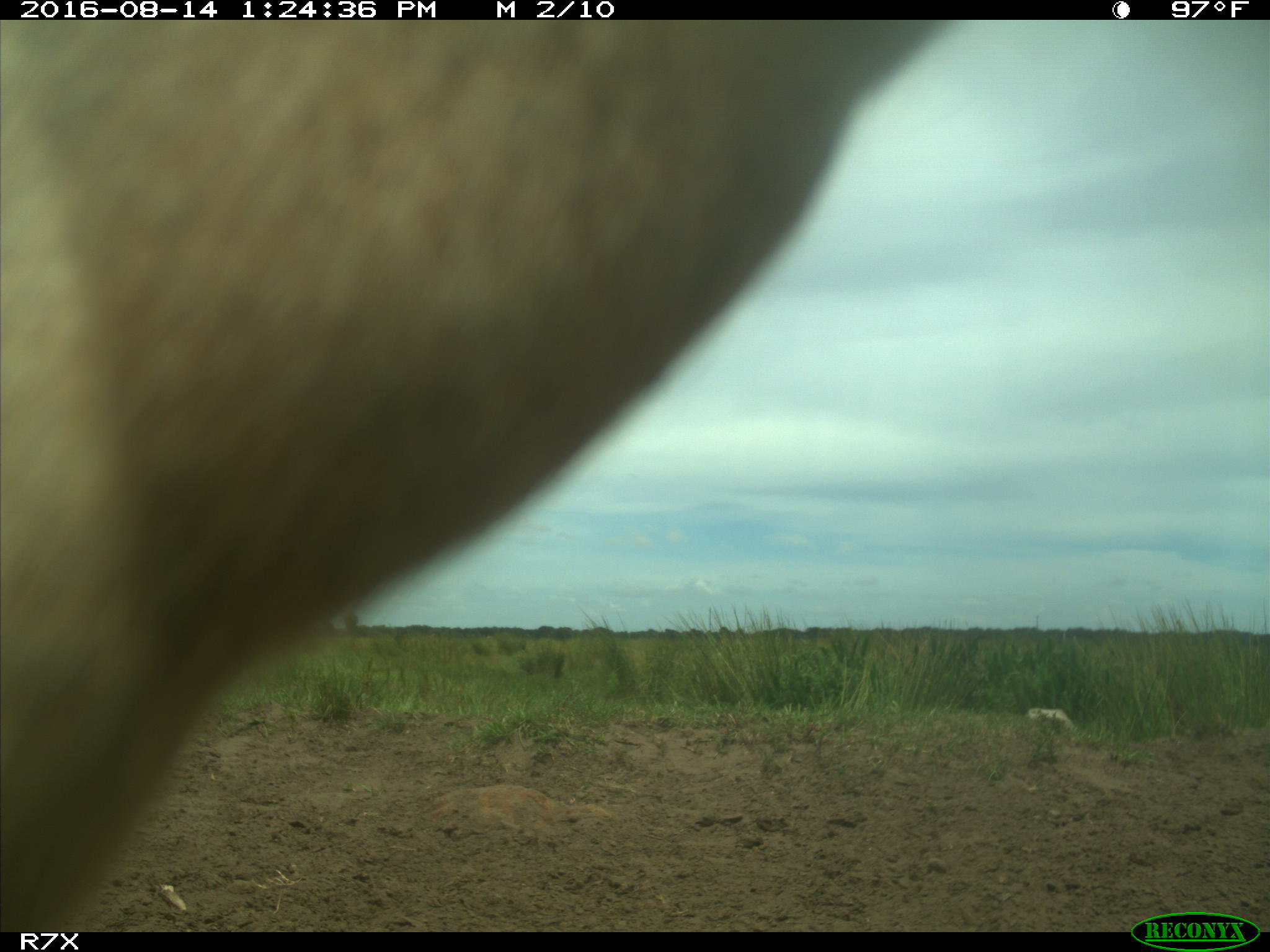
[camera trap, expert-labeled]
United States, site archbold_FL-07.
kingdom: Animalia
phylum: Chordata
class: Mammalia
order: Artiodactyla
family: Bovidae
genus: Bos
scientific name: Bos taurus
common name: domestic cow